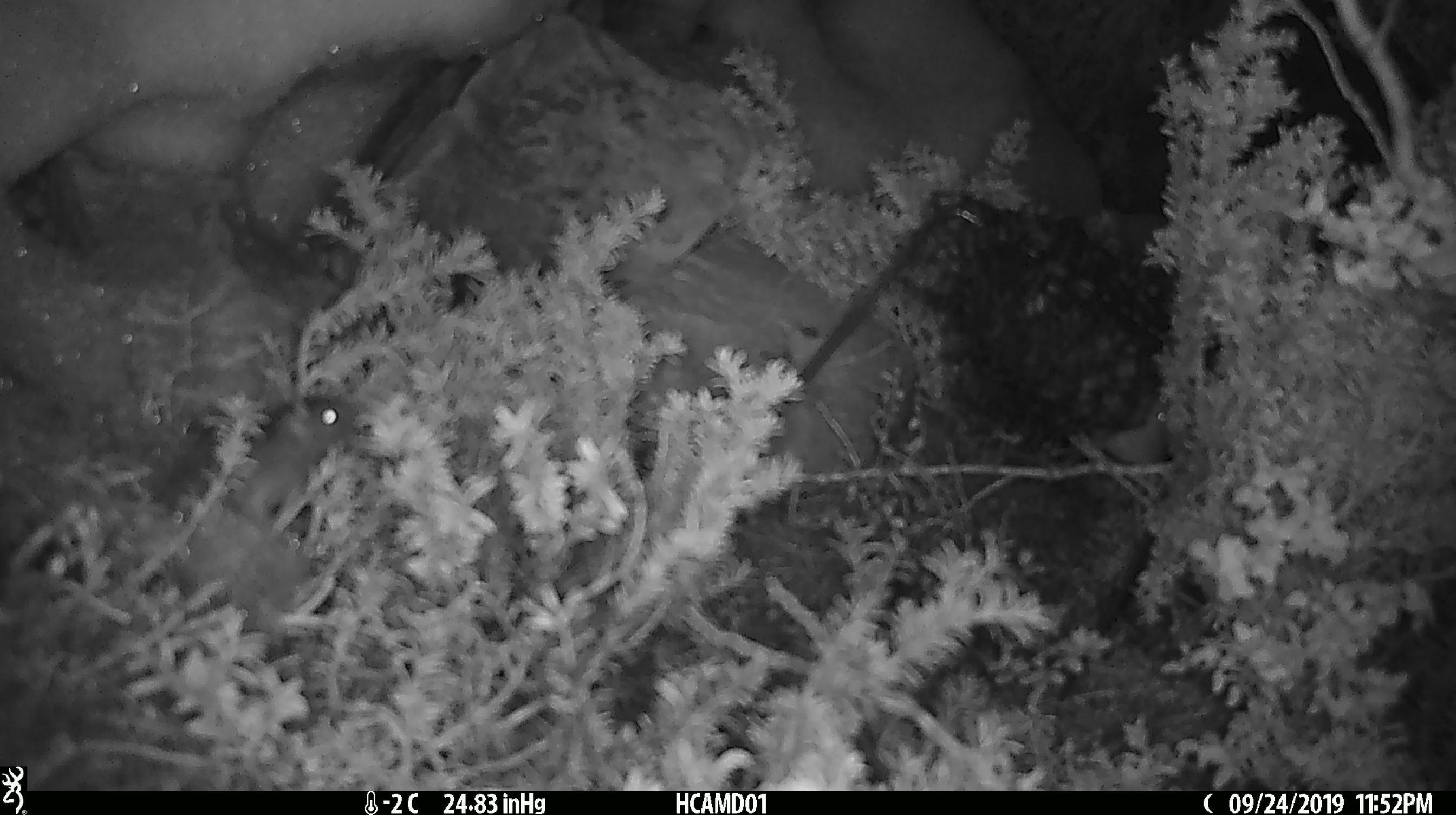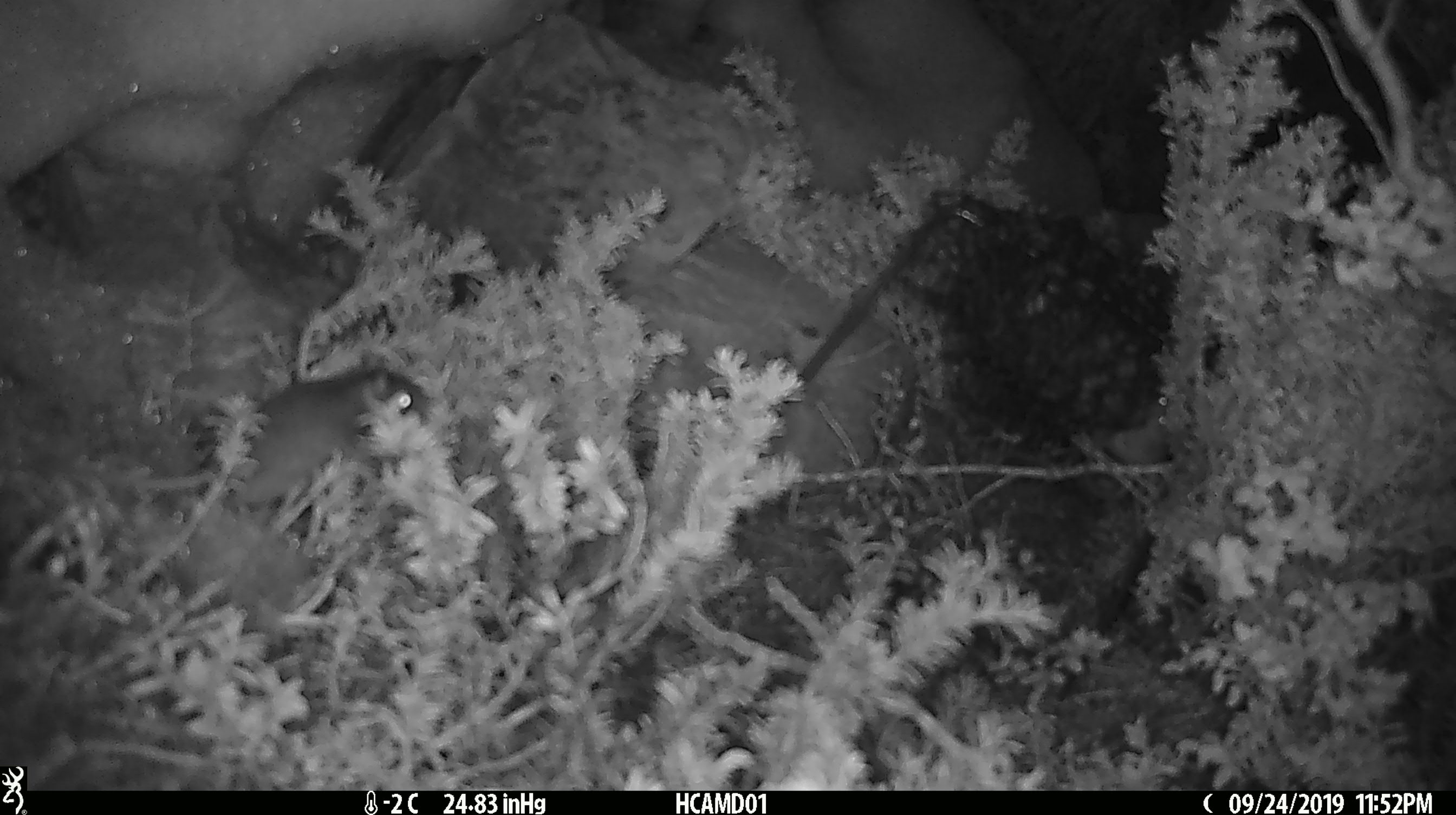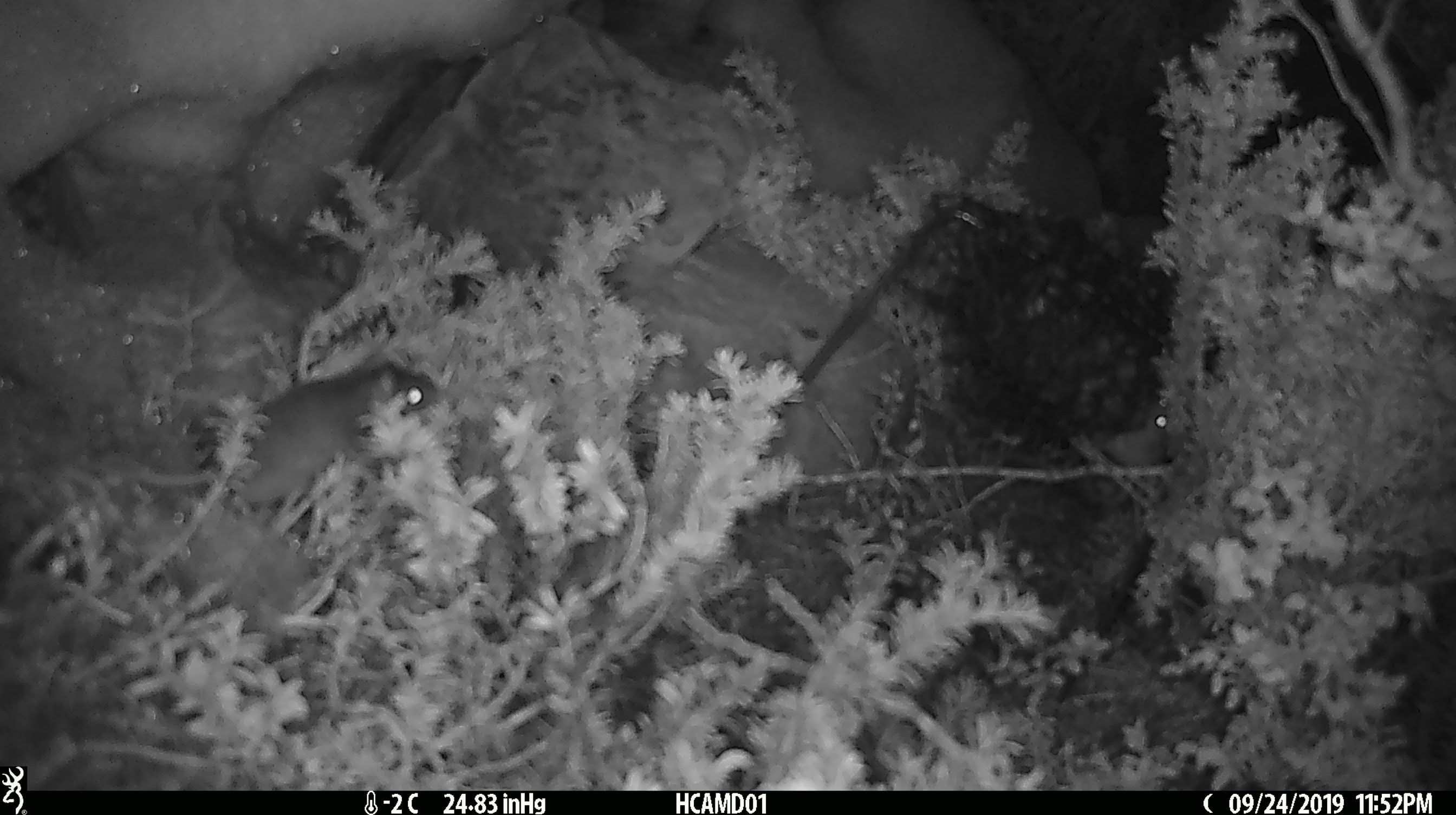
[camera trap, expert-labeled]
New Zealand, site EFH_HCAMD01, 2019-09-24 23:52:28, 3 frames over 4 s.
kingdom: Animalia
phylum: Chordata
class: Mammalia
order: Rodentia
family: Muridae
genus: Mus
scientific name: Mus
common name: mouse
Mouse (Mus).